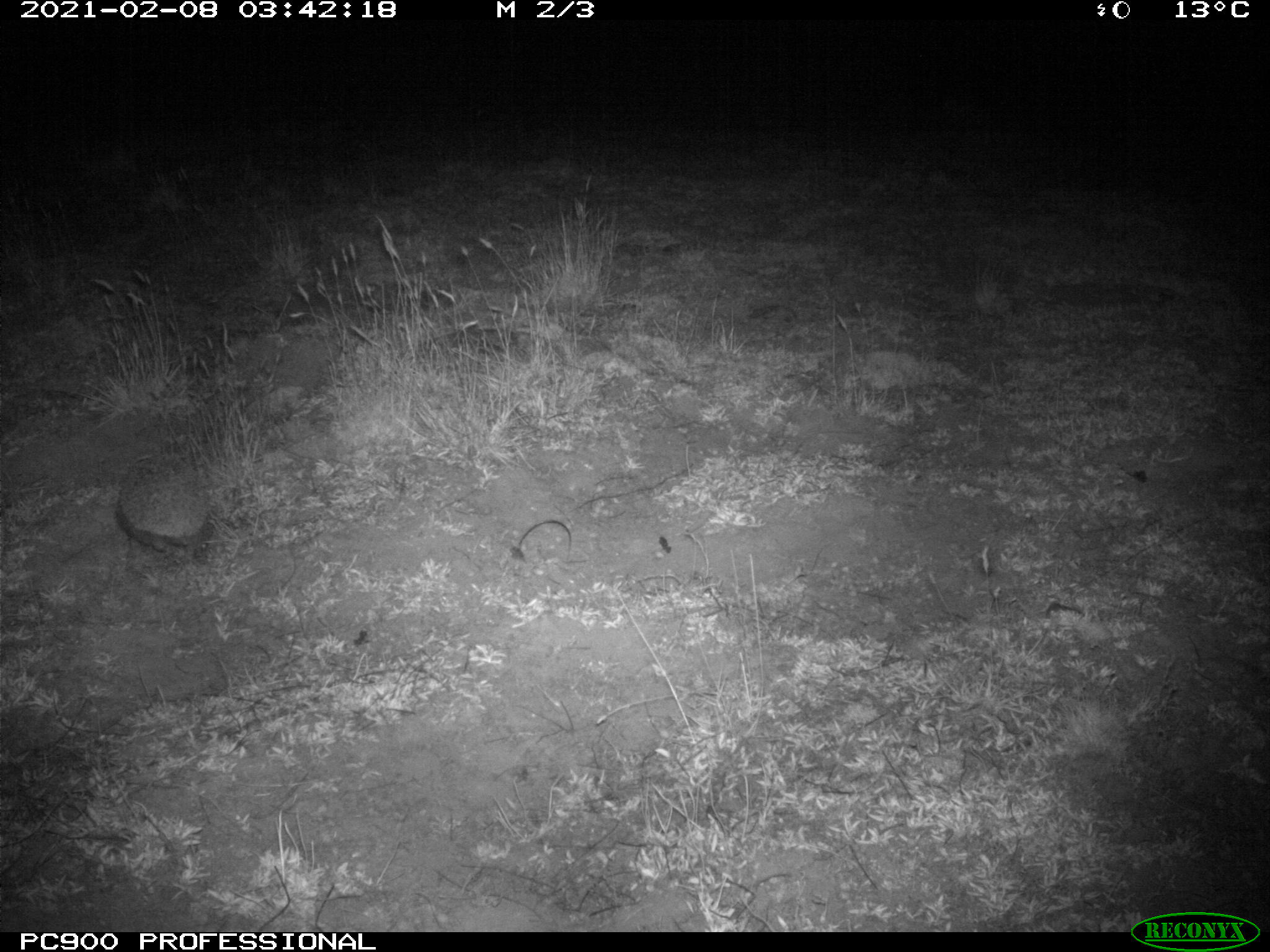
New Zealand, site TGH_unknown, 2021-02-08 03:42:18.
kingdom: Animalia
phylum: Chordata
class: Mammalia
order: Eulipotyphla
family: Erinaceidae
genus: Erinaceus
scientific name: Erinaceus europaeus europaeus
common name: european hedgehog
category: hedgehog